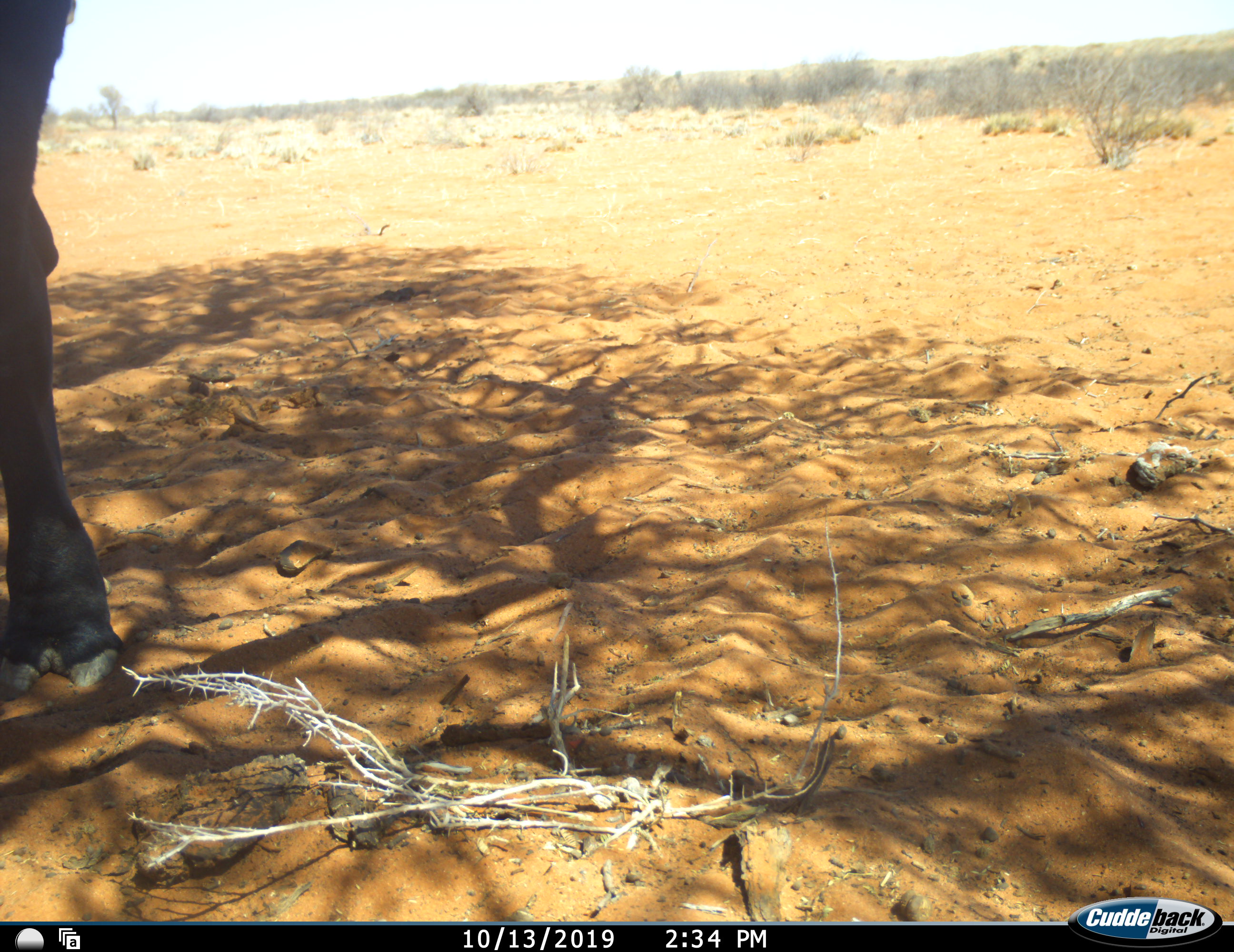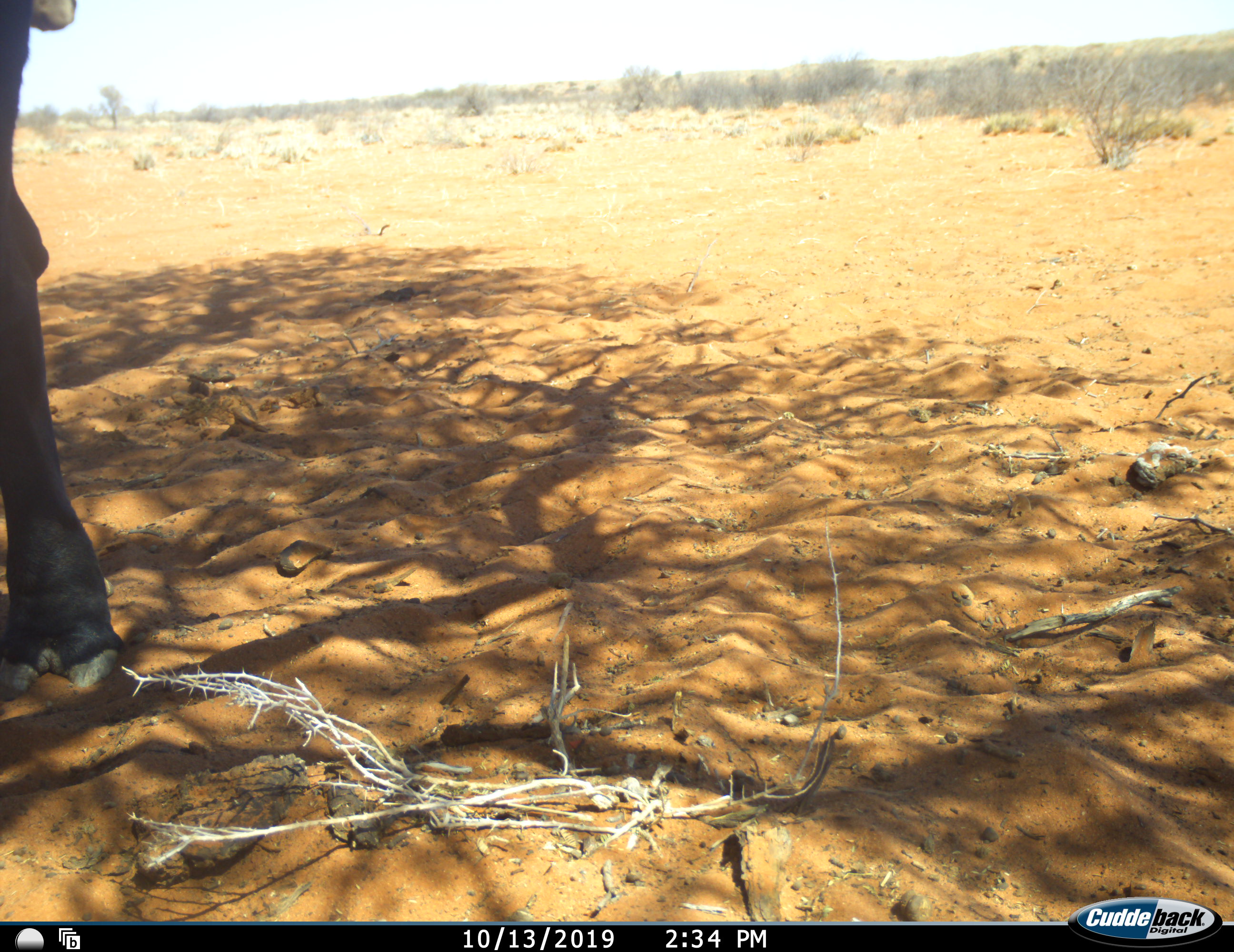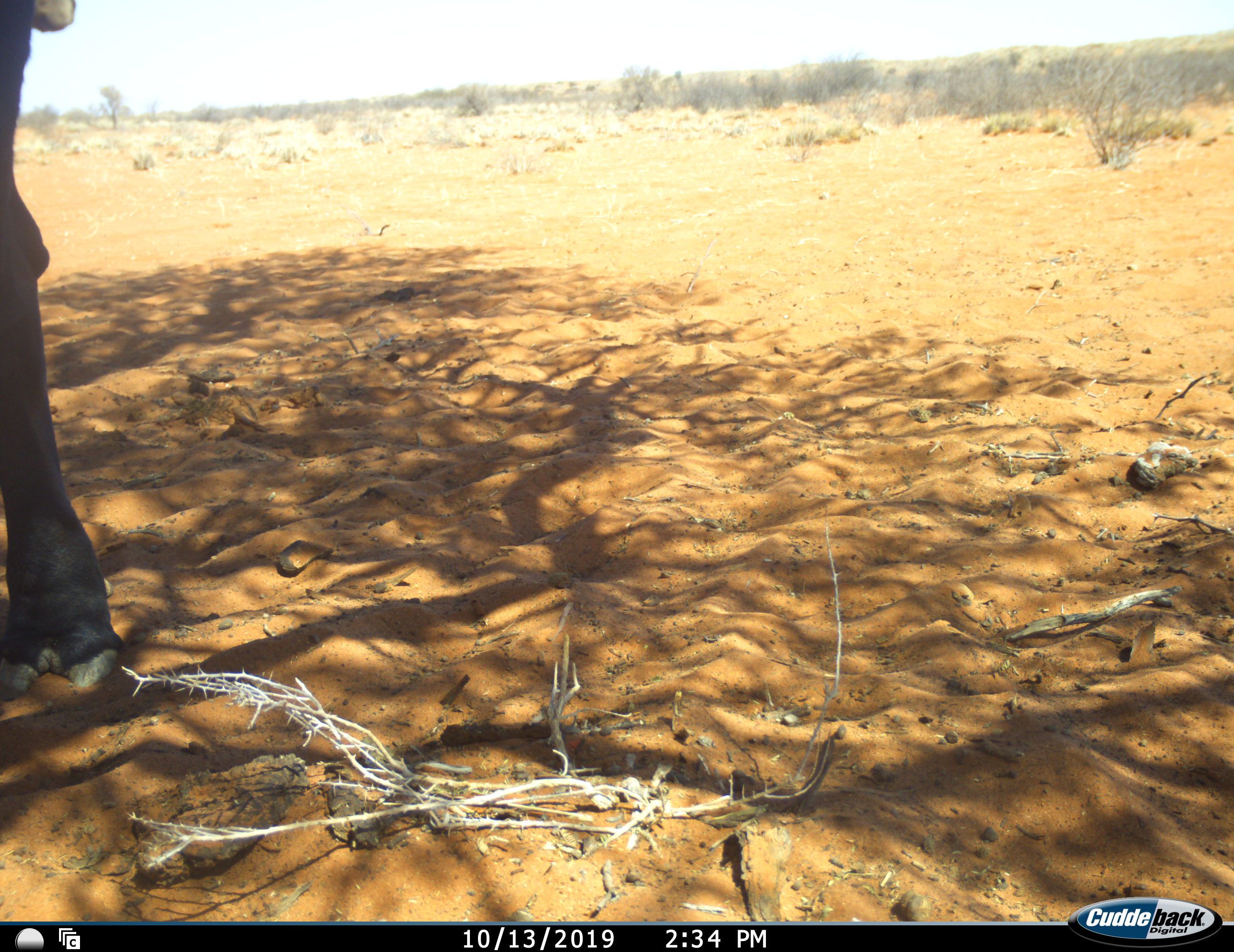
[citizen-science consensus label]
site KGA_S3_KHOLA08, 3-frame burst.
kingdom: Animalia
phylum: Chordata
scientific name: Vertebrata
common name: domestic animal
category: domesticanimal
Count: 1.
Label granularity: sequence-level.